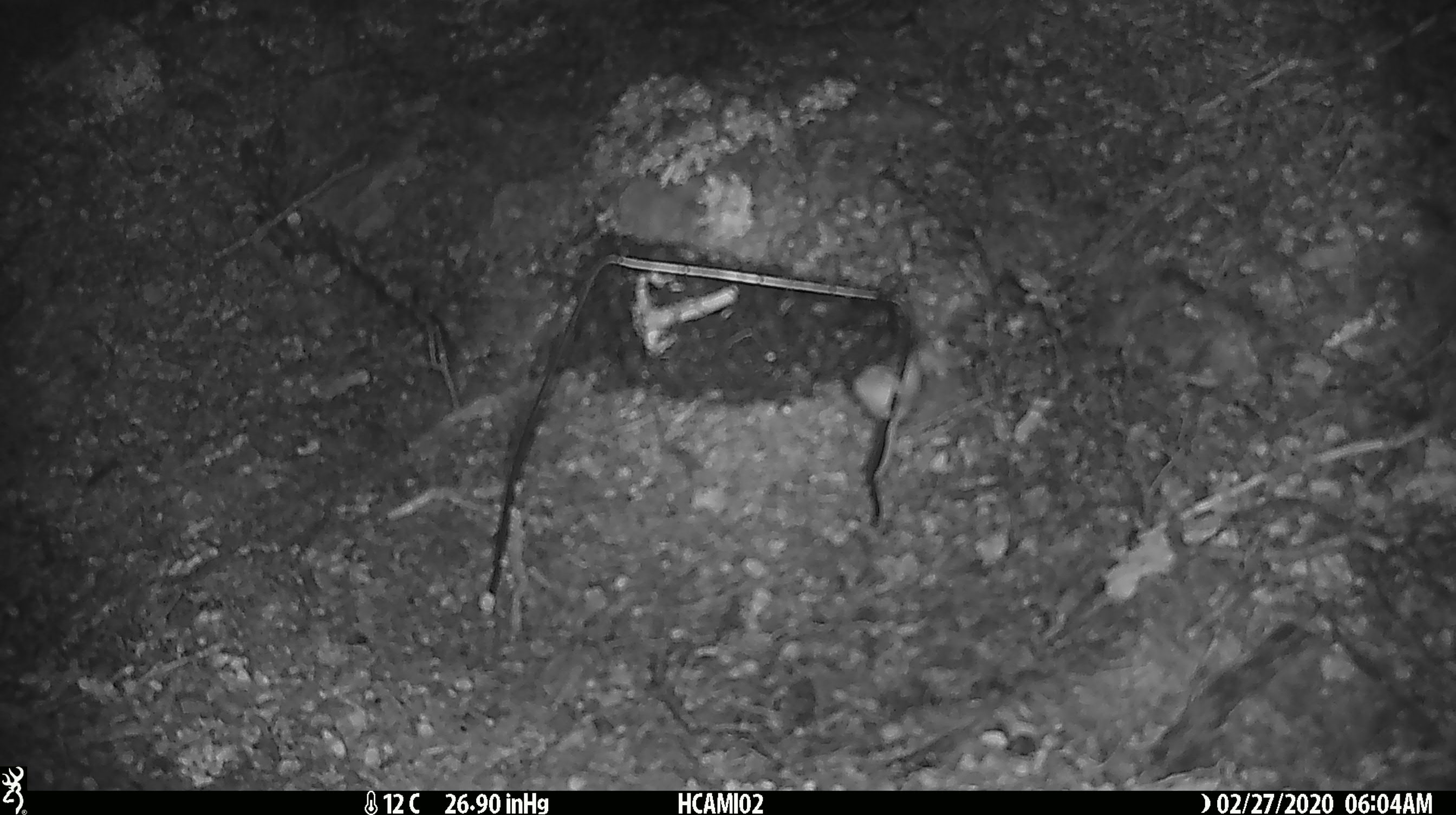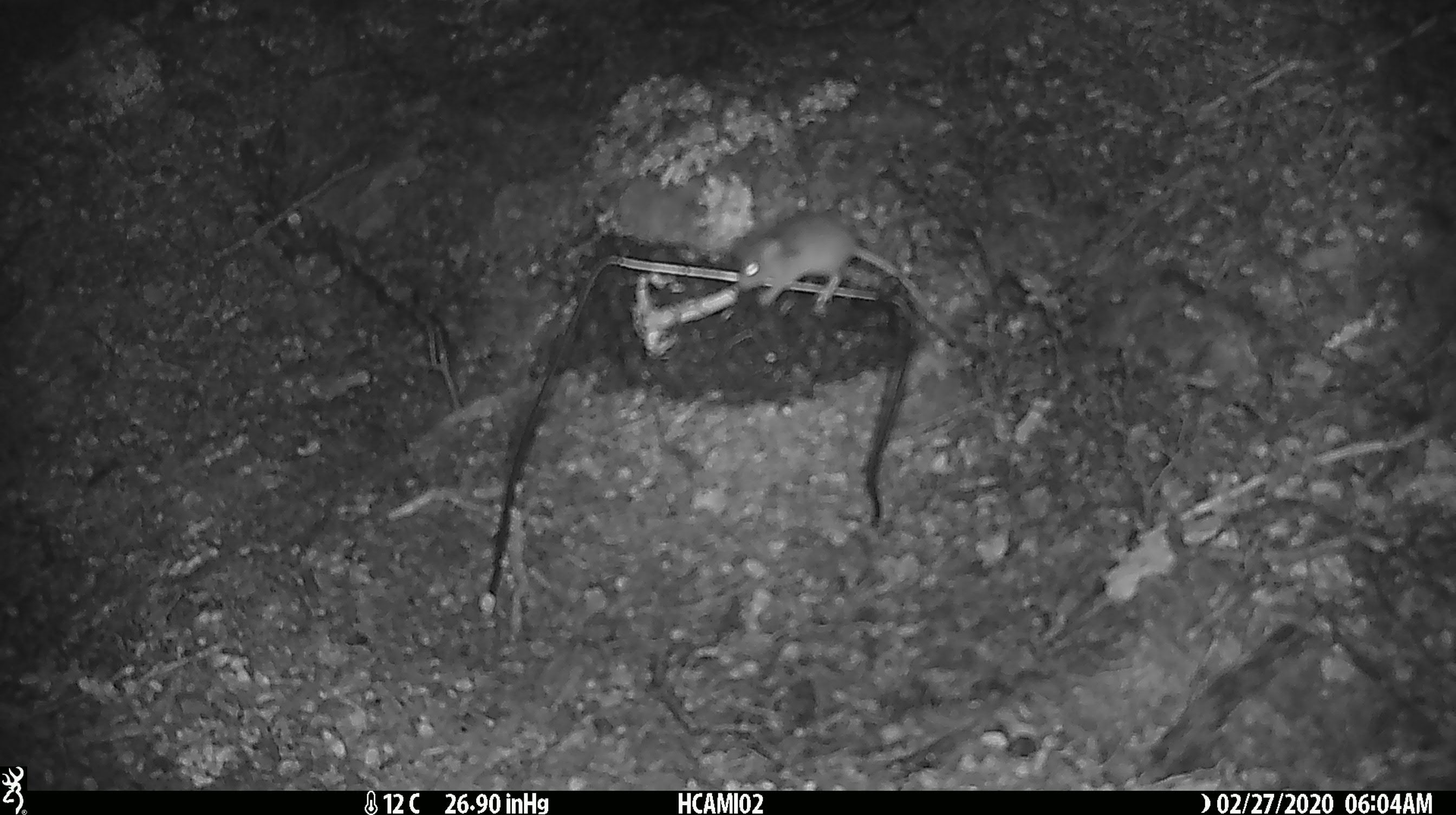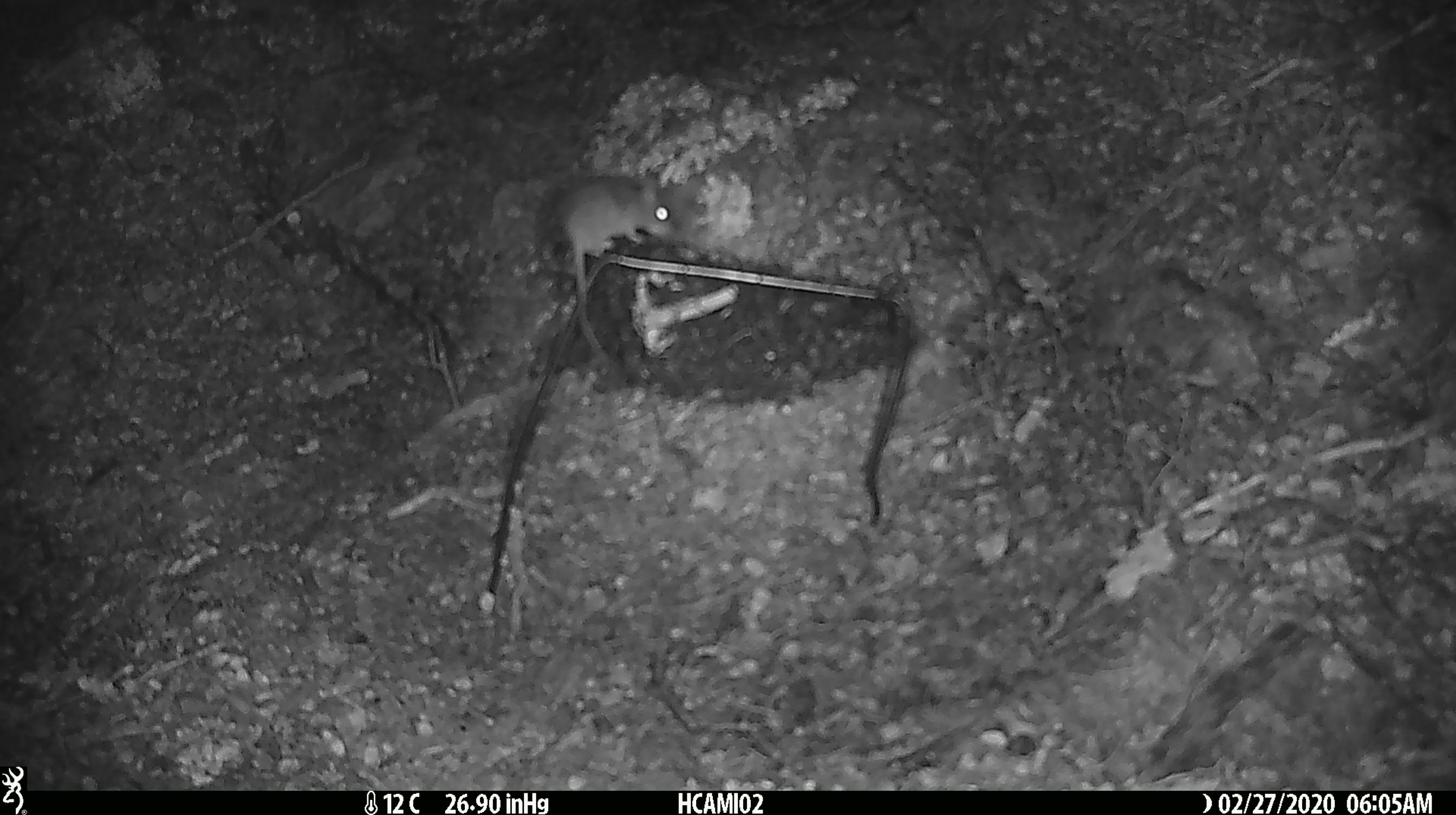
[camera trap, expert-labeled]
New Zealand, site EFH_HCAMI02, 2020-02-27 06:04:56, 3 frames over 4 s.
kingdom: Animalia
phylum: Chordata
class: Mammalia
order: Rodentia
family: Muridae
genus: Mus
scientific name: Mus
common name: mouse